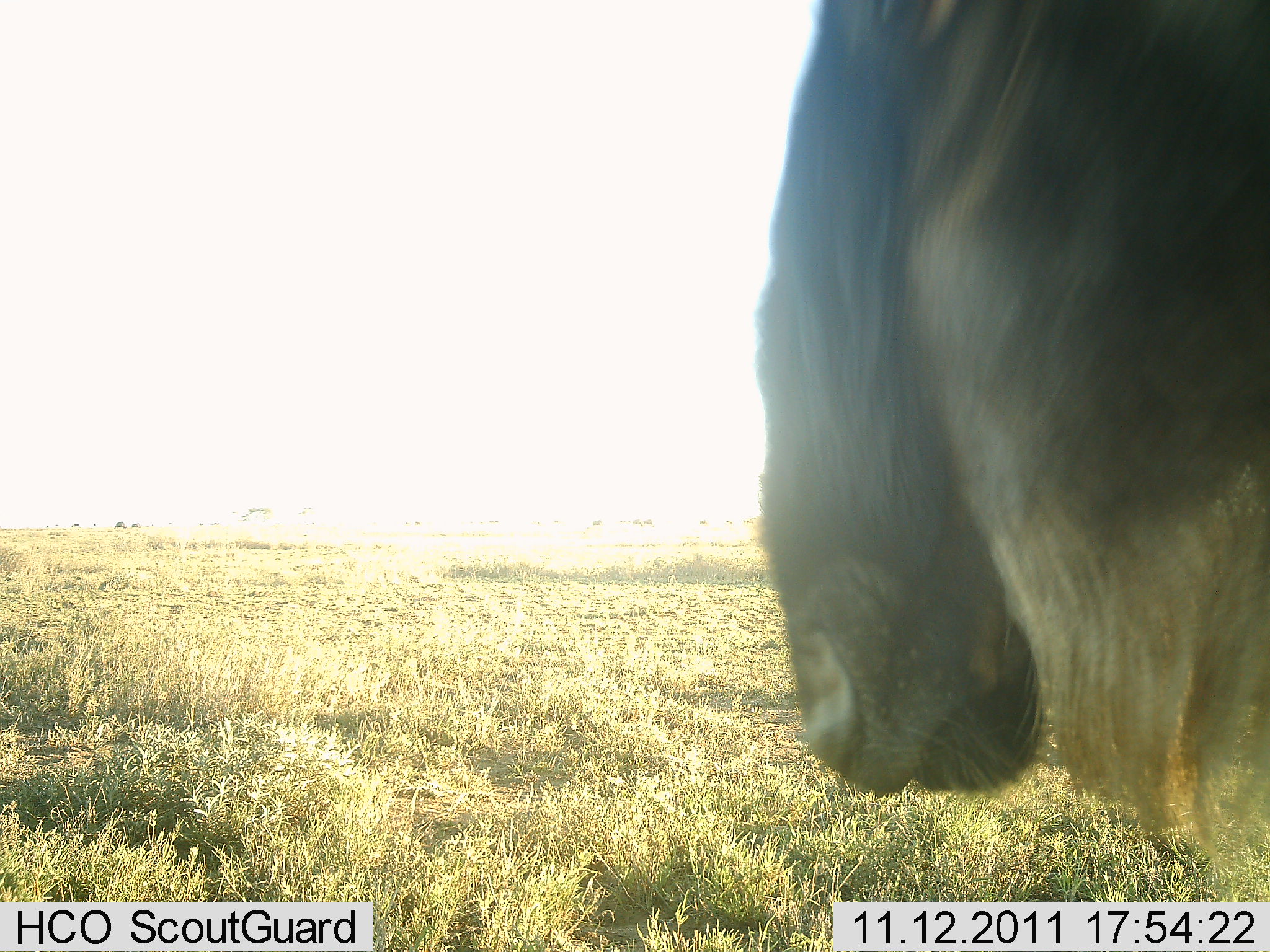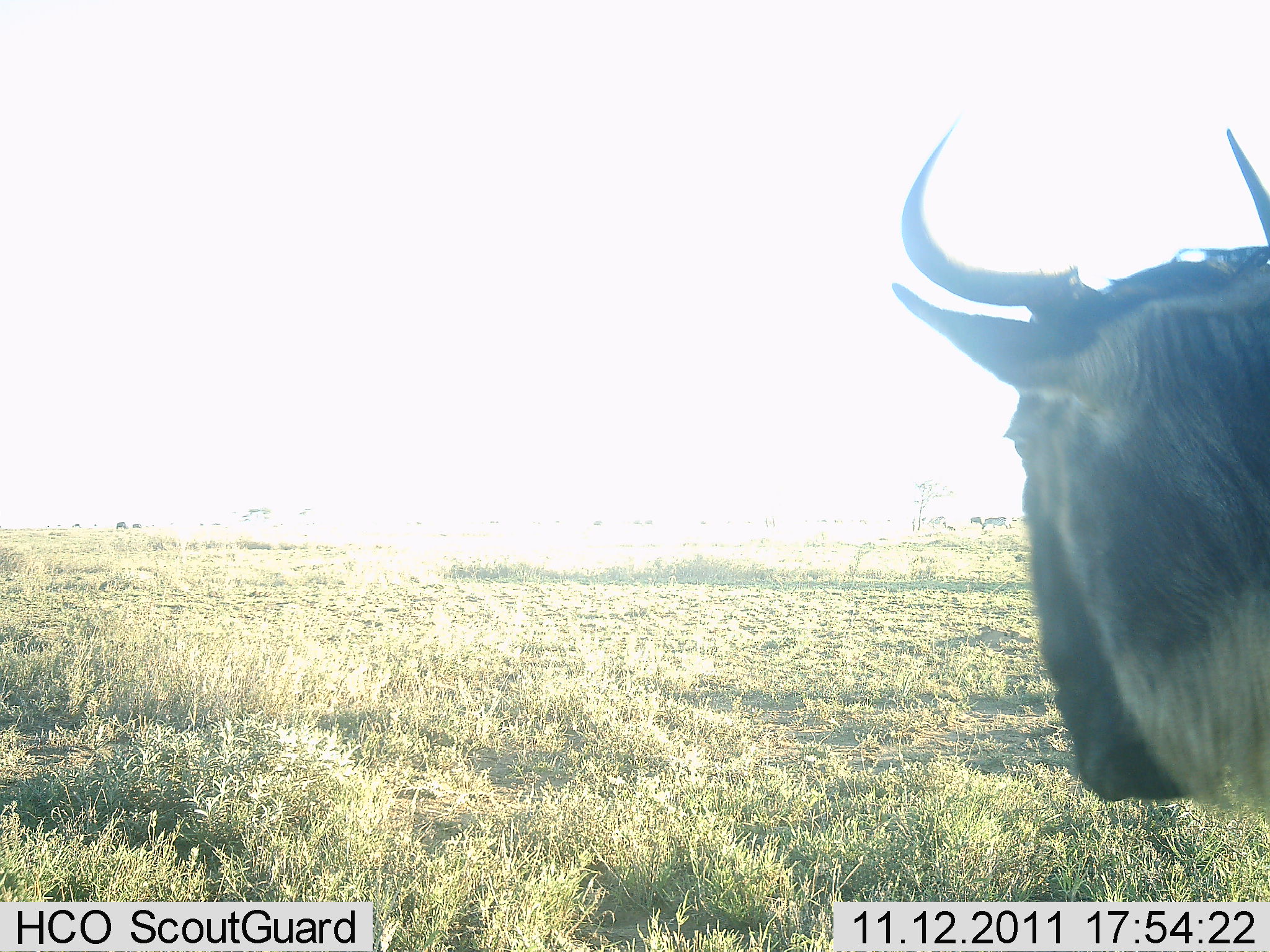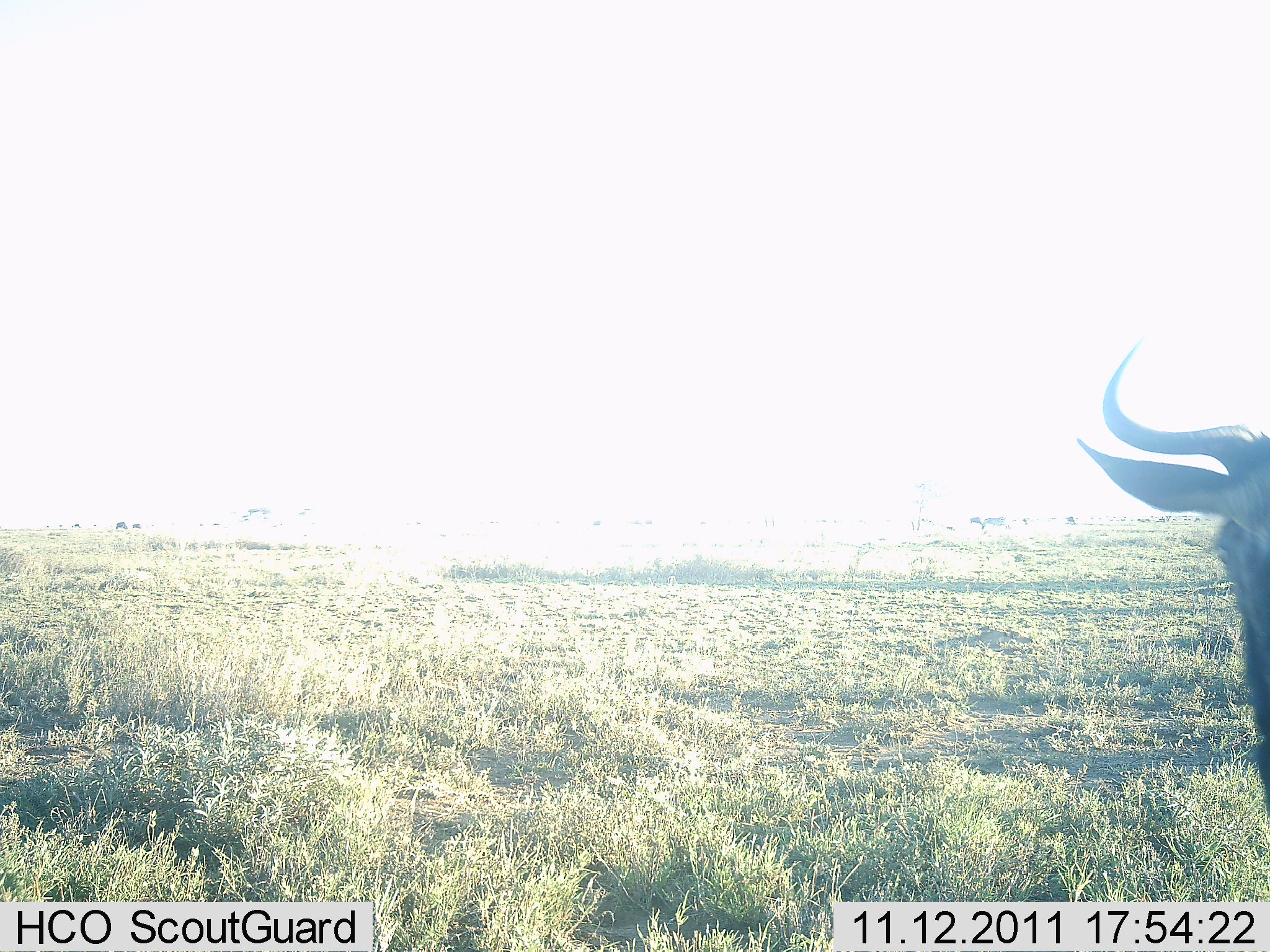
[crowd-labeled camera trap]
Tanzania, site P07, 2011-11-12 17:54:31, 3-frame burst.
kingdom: Animalia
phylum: Chordata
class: Mammalia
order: Artiodactyla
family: Bovidae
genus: Connochaetes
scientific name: Connochaetes taurinus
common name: blue wildebeest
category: wildebeest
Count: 1.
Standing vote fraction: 45%.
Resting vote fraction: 0%.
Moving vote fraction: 55%.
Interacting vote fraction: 0%.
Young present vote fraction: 0%.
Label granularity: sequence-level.